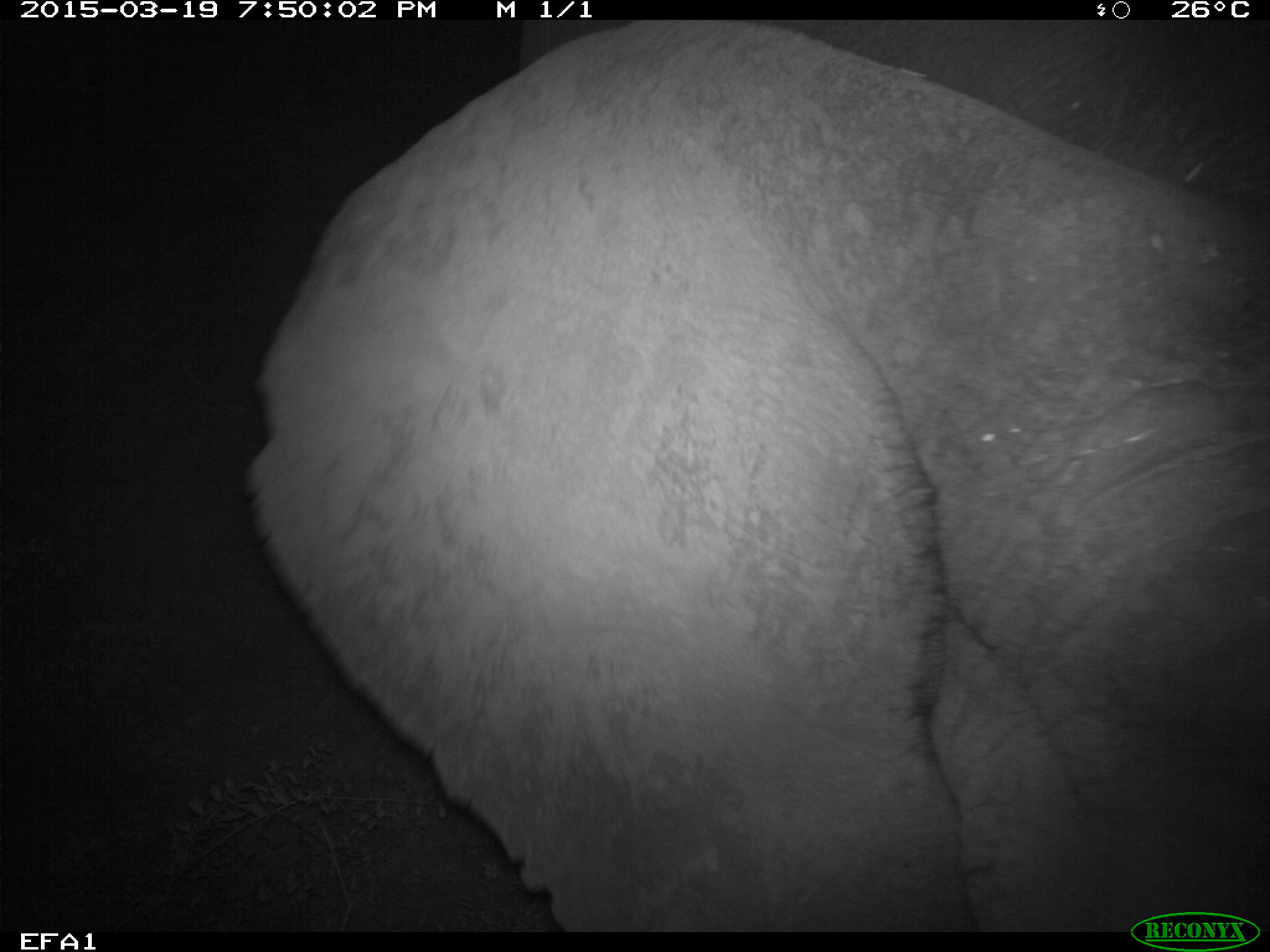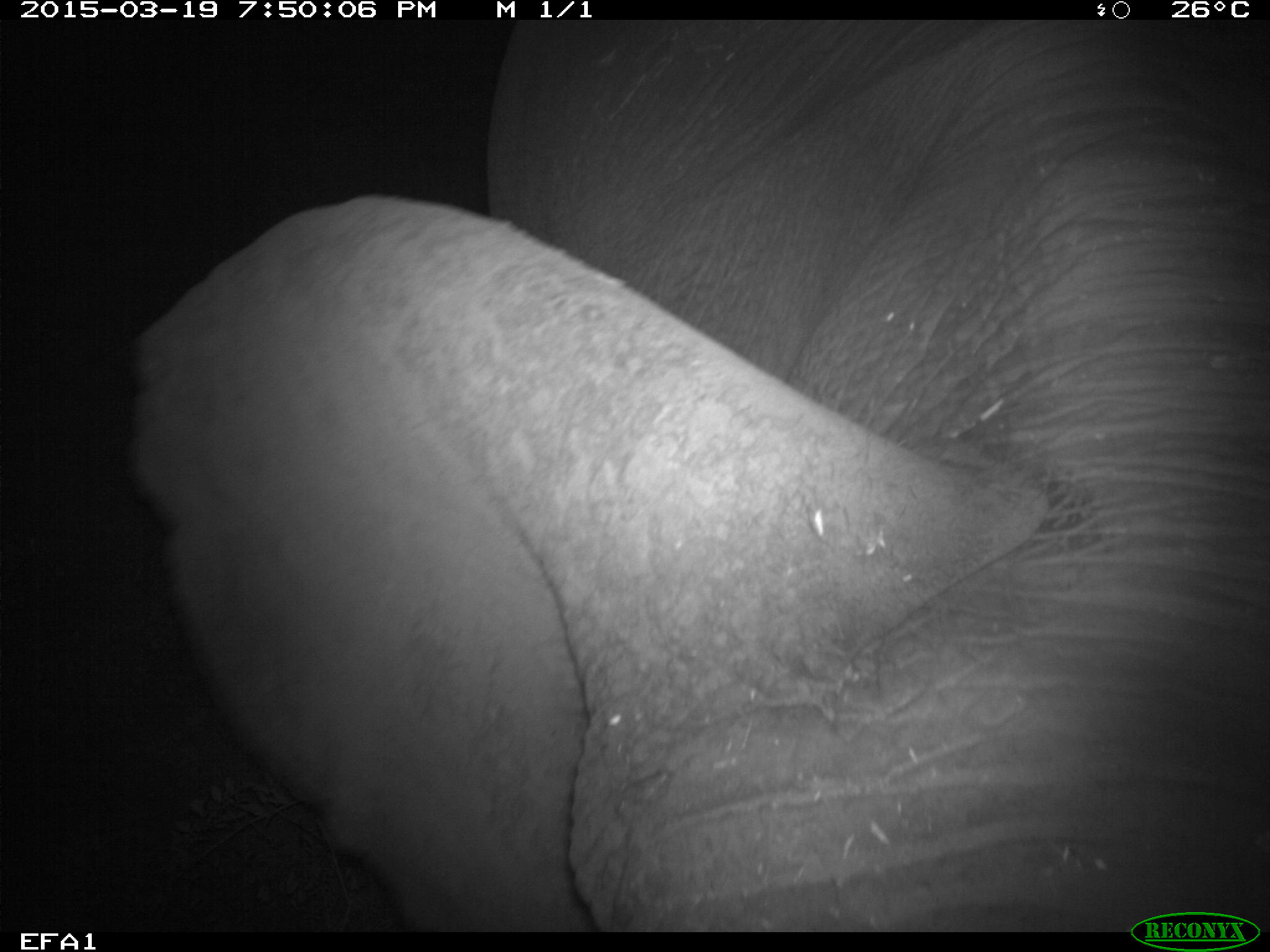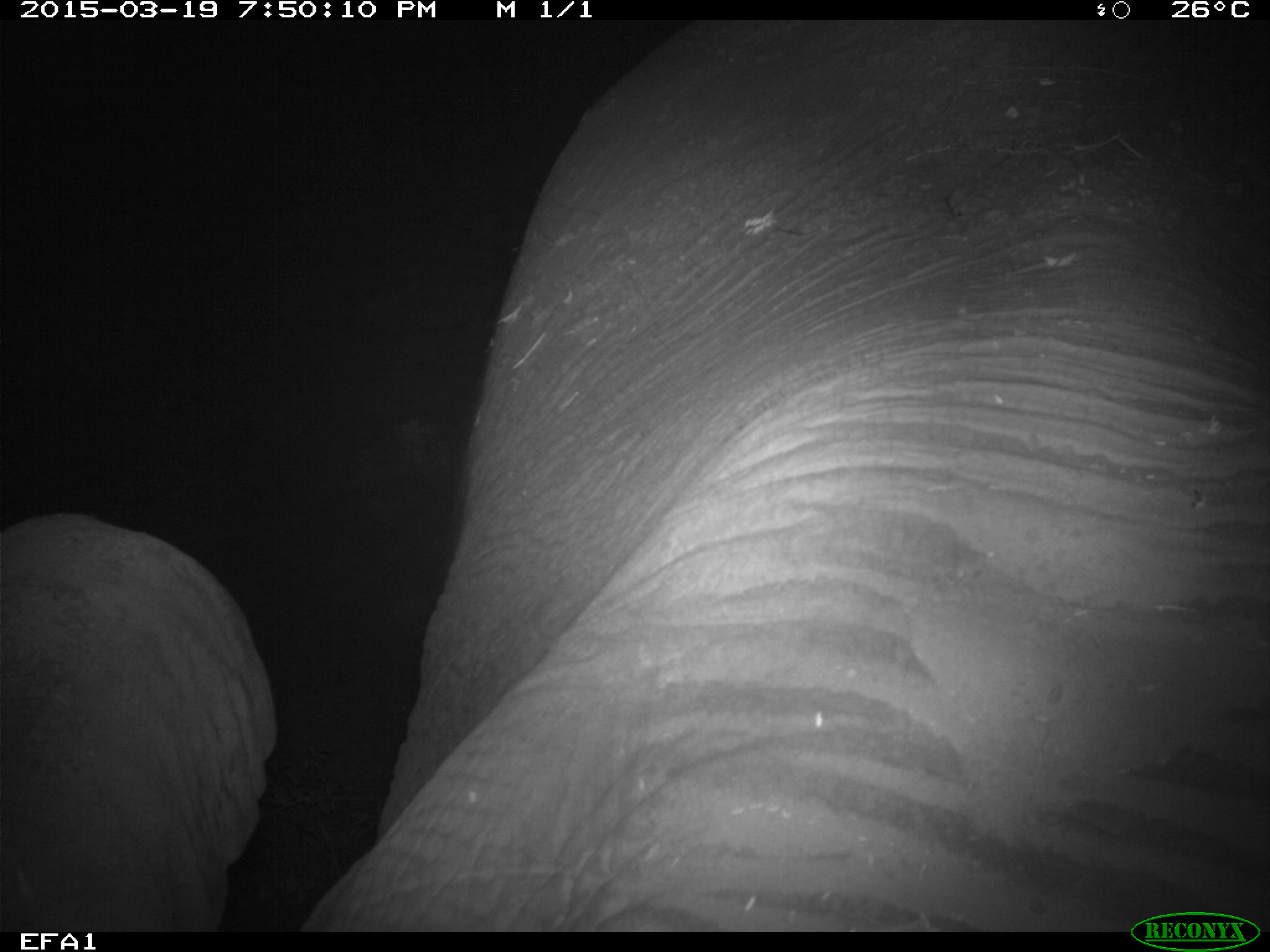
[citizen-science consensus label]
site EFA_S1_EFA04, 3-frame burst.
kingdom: Animalia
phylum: Chordata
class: Mammalia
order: Proboscidea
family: Elephantidae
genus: Loxodonta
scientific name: Loxodonta africana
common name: african bush elephant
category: elephant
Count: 1.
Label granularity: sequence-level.